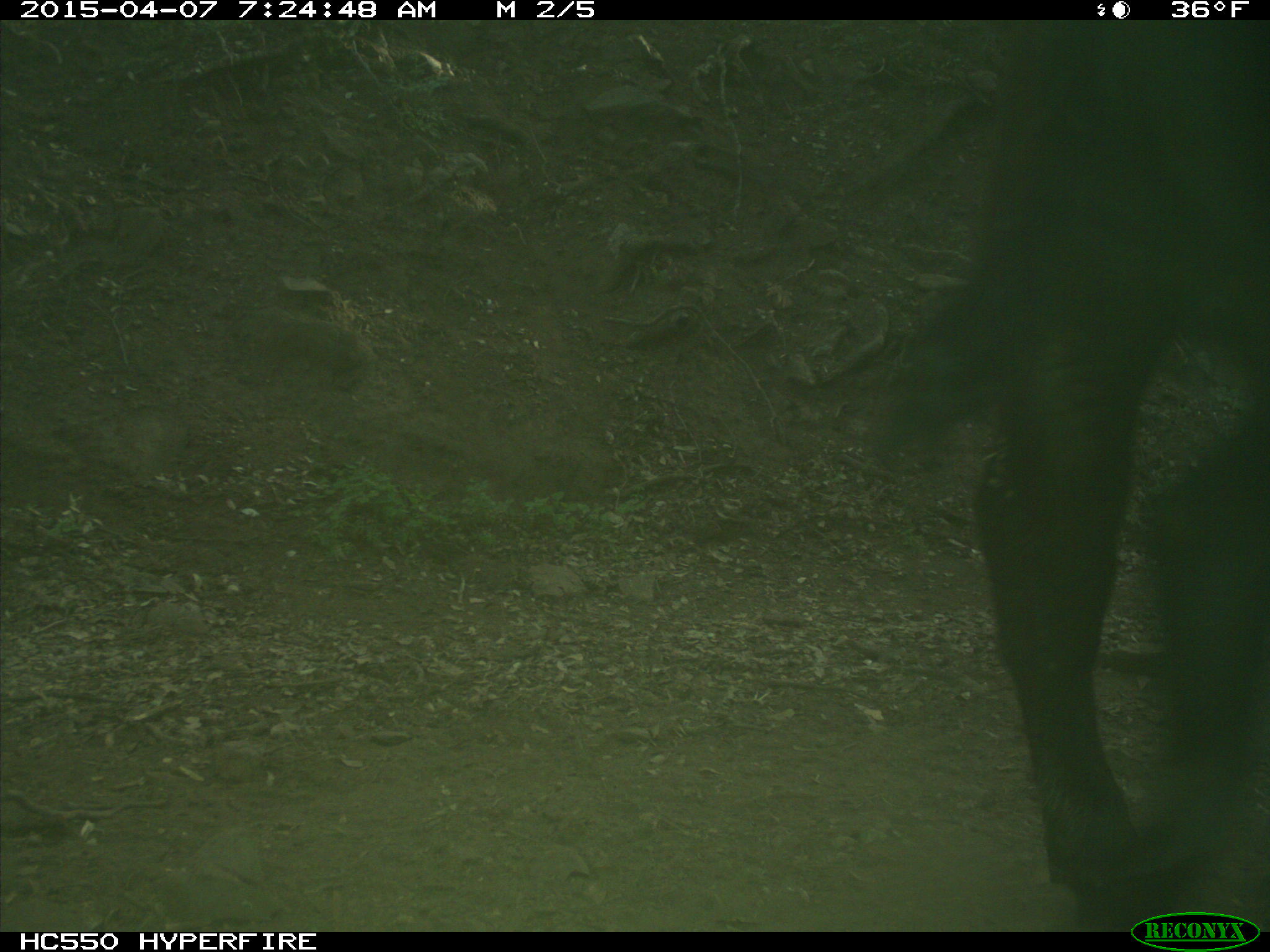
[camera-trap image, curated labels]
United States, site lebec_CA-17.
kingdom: Animalia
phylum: Chordata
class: Mammalia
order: Artiodactyla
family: Bovidae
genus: Bos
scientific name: Bos taurus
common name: domestic cow